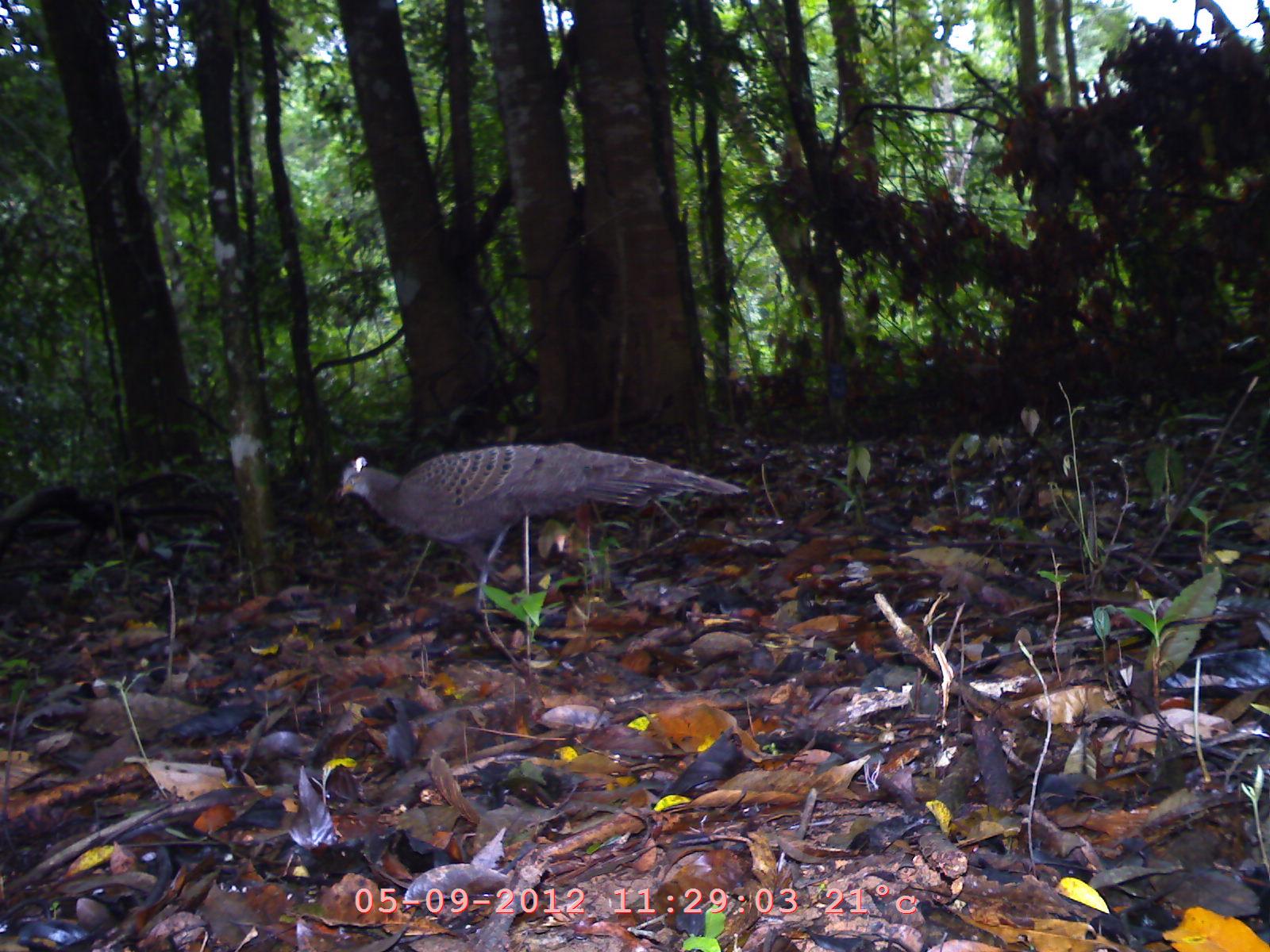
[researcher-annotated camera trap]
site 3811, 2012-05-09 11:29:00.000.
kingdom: Animalia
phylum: Chordata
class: Aves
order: Galliformes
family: Phasianidae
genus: Polyplectron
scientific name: Polyplectron bicalcaratum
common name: grey peacock-pheasant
Polyplectron bicalcaratum (grey peacock-pheasant), count 1.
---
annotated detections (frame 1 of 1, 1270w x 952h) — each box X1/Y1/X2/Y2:
polyplectron bicalcaratum: 327/440/750/620